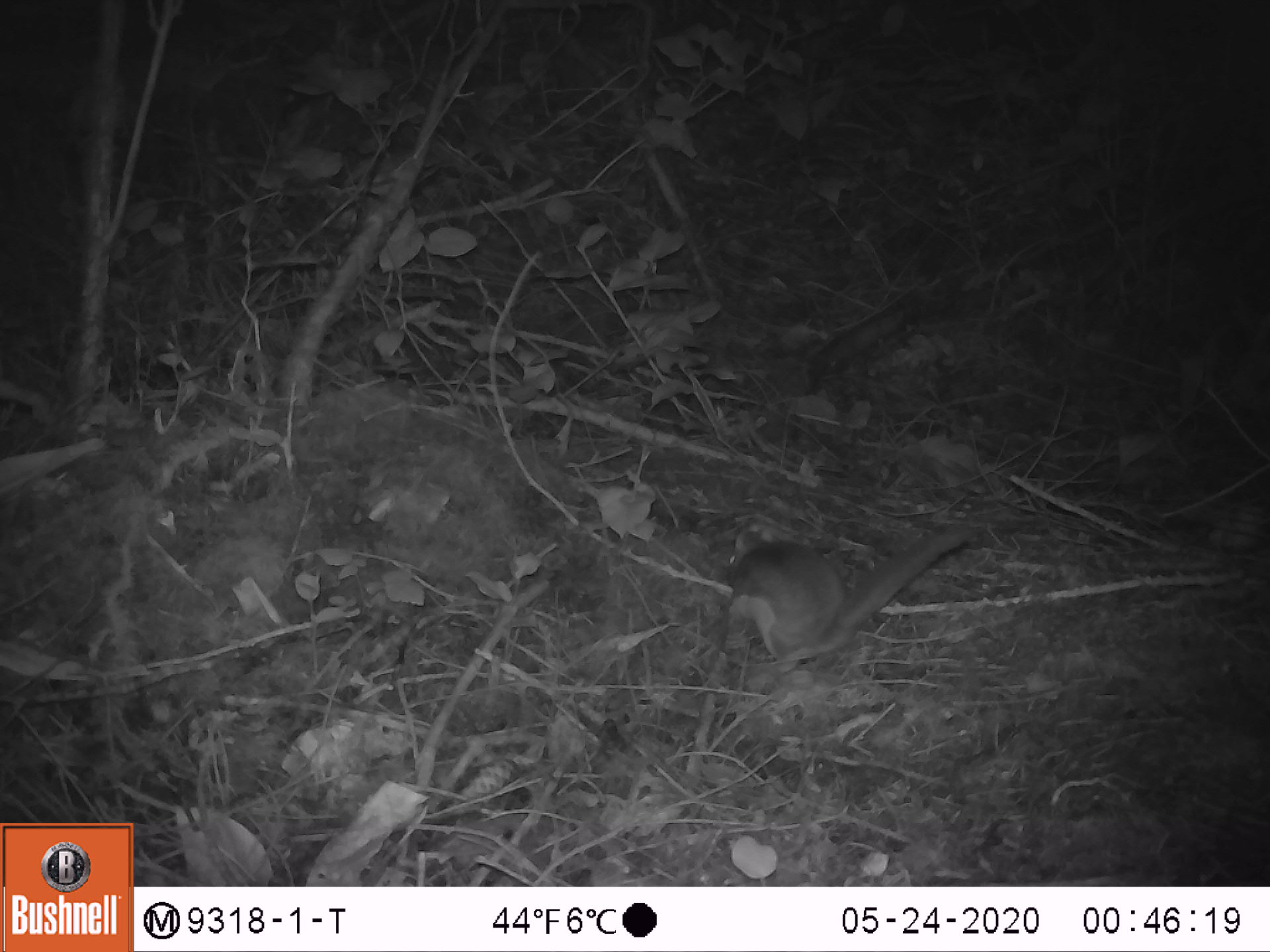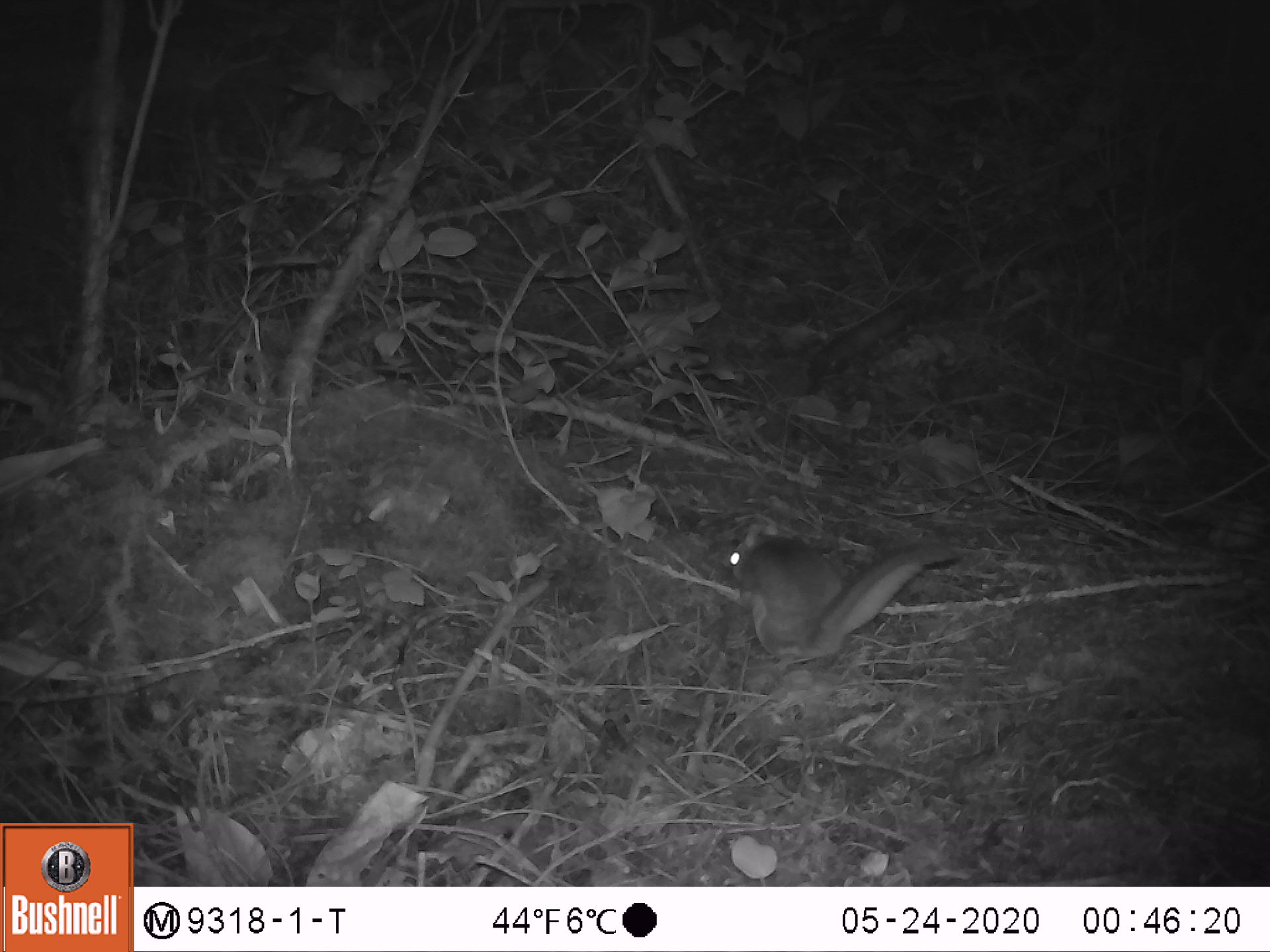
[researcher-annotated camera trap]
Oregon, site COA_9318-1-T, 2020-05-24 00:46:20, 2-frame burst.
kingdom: Animalia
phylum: Chordata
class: Mammalia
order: Rodentia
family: Sciuridae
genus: Glaucomys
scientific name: Glaucomys oregonensis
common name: humboldt's flying squirrel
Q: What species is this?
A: Humboldt's flying squirrel (Glaucomys oregonensis).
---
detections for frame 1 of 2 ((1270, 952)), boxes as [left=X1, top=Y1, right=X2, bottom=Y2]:
humboldt's flying squirrel: [left=702, top=505, right=995, bottom=701]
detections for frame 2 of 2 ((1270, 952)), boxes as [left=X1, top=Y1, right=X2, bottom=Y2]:
humboldt's flying squirrel: [left=718, top=521, right=980, bottom=681]